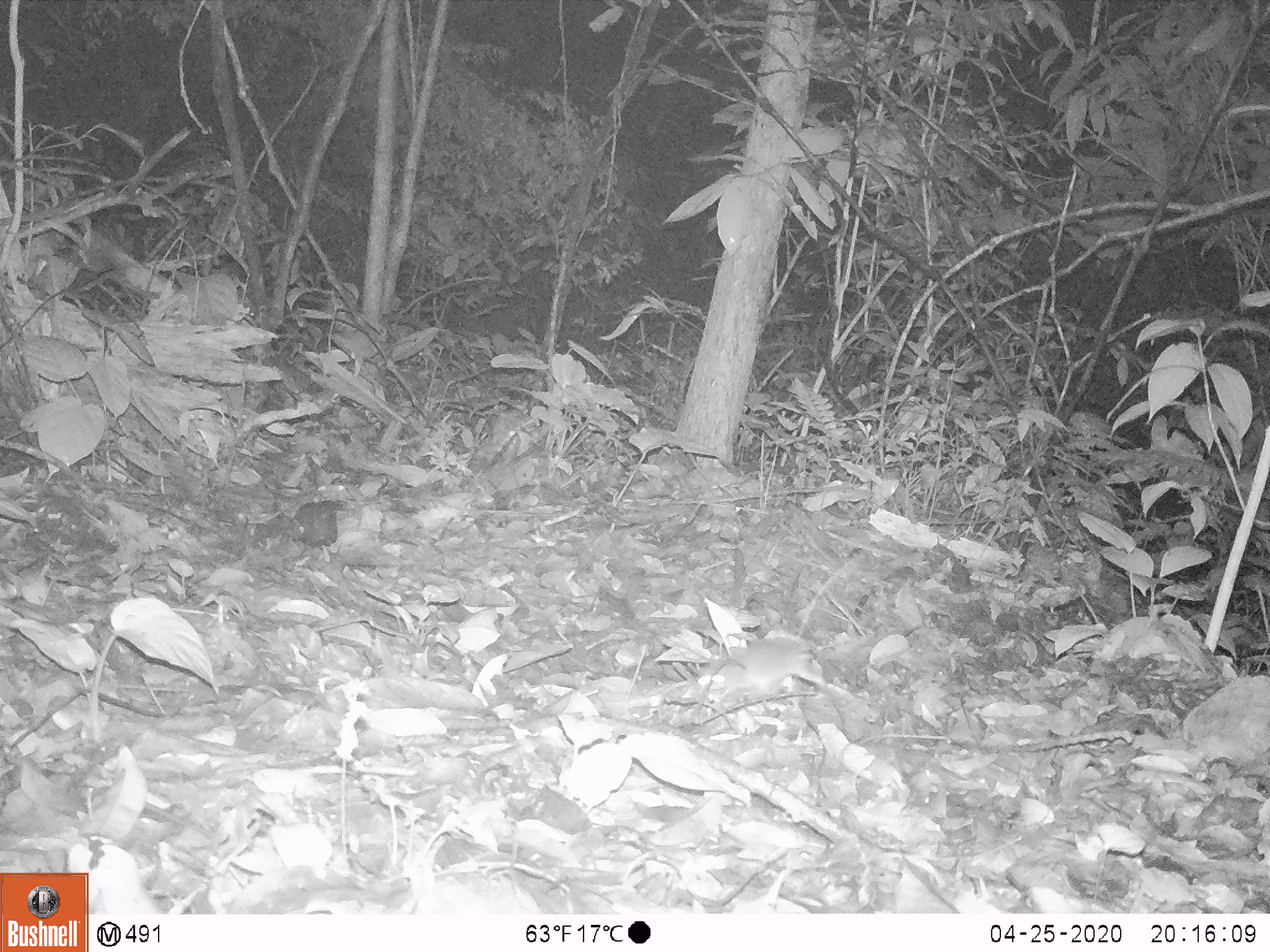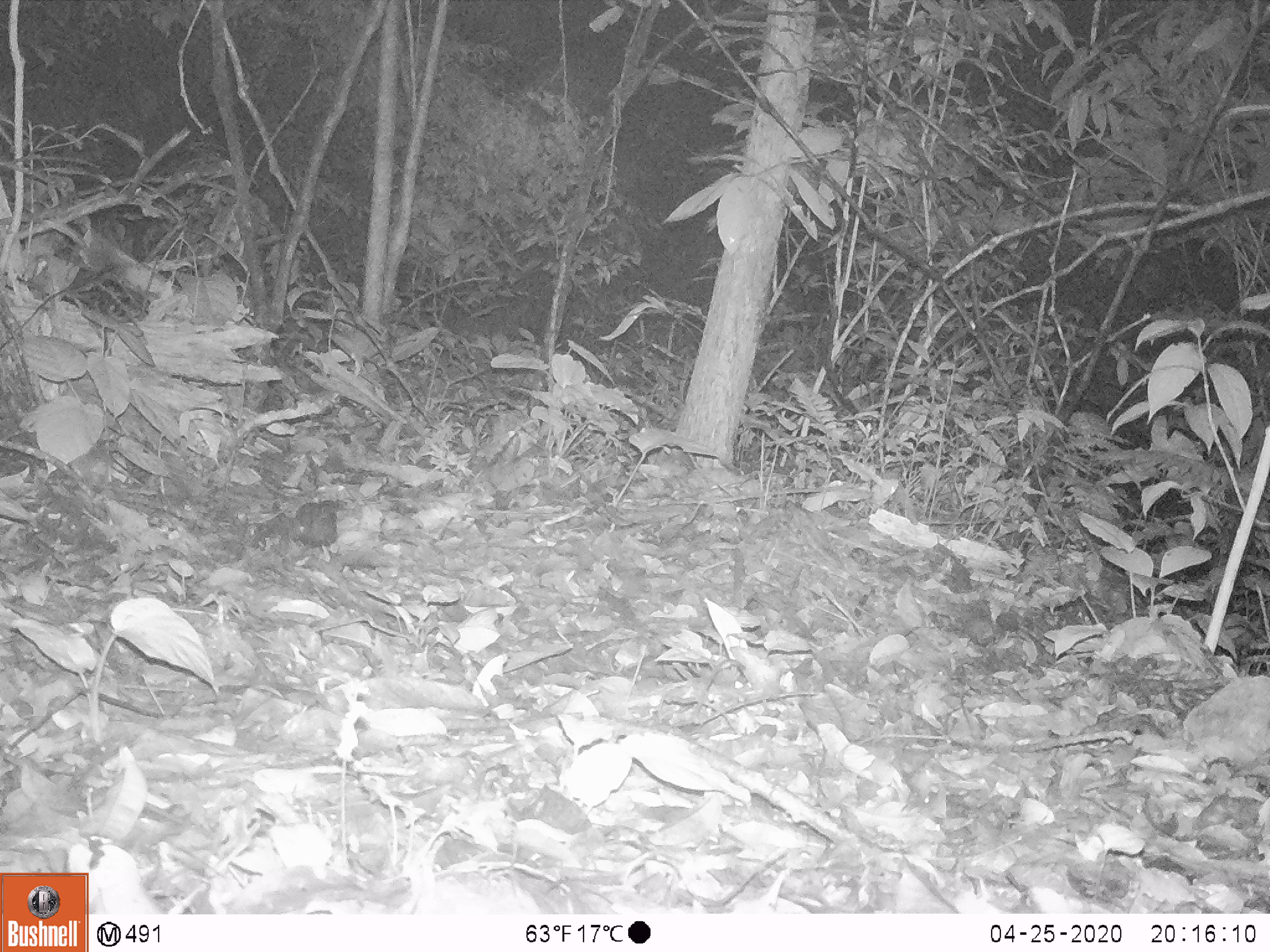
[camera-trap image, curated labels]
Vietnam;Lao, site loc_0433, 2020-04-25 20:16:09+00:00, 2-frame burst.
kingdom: Animalia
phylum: Chordata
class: Mammalia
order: Rodentia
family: Muridae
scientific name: Muridae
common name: old-world mice and rats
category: unidentified murid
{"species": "unidentified murid (old-world mice and rats) (Muridae)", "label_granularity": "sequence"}